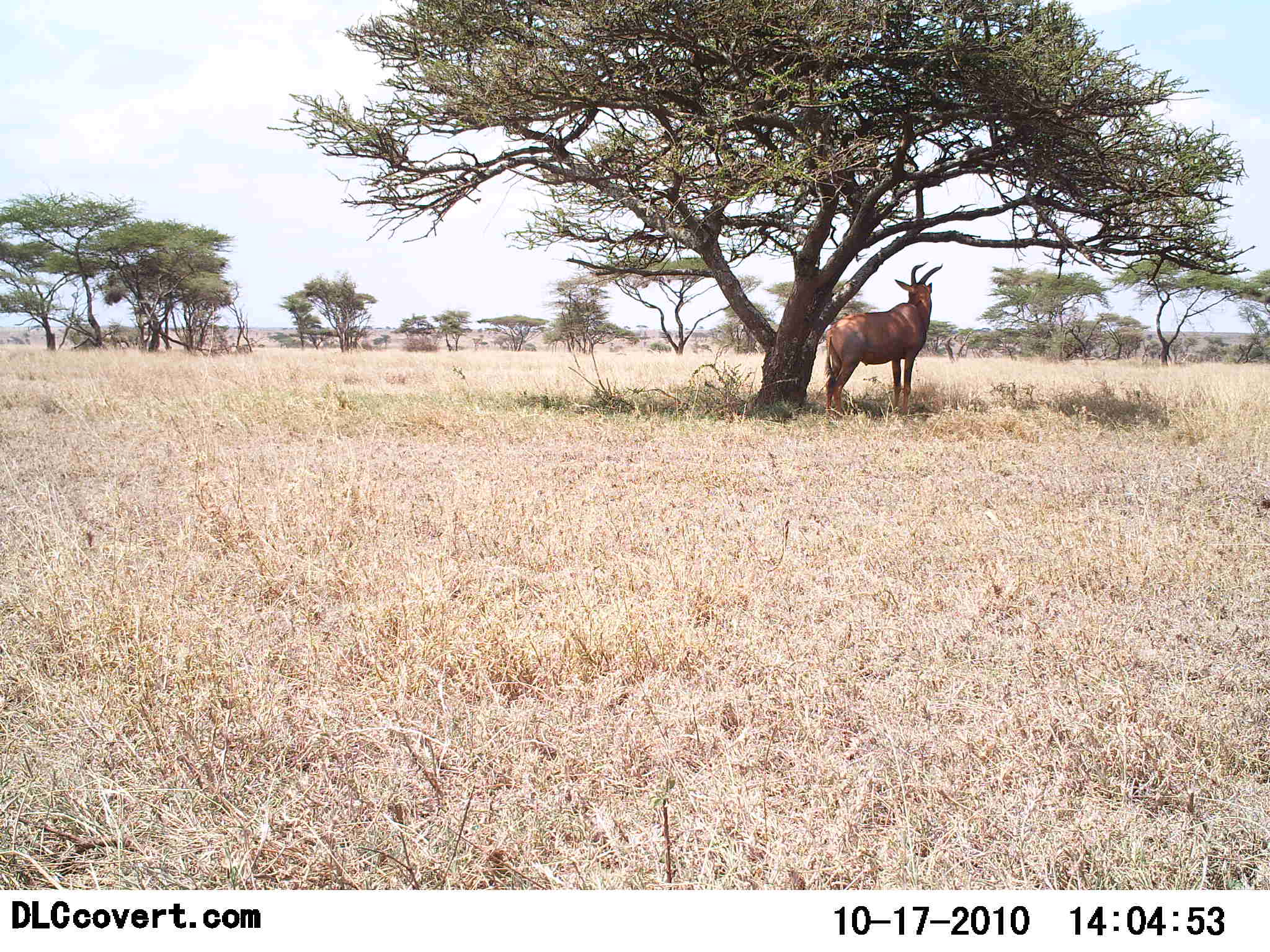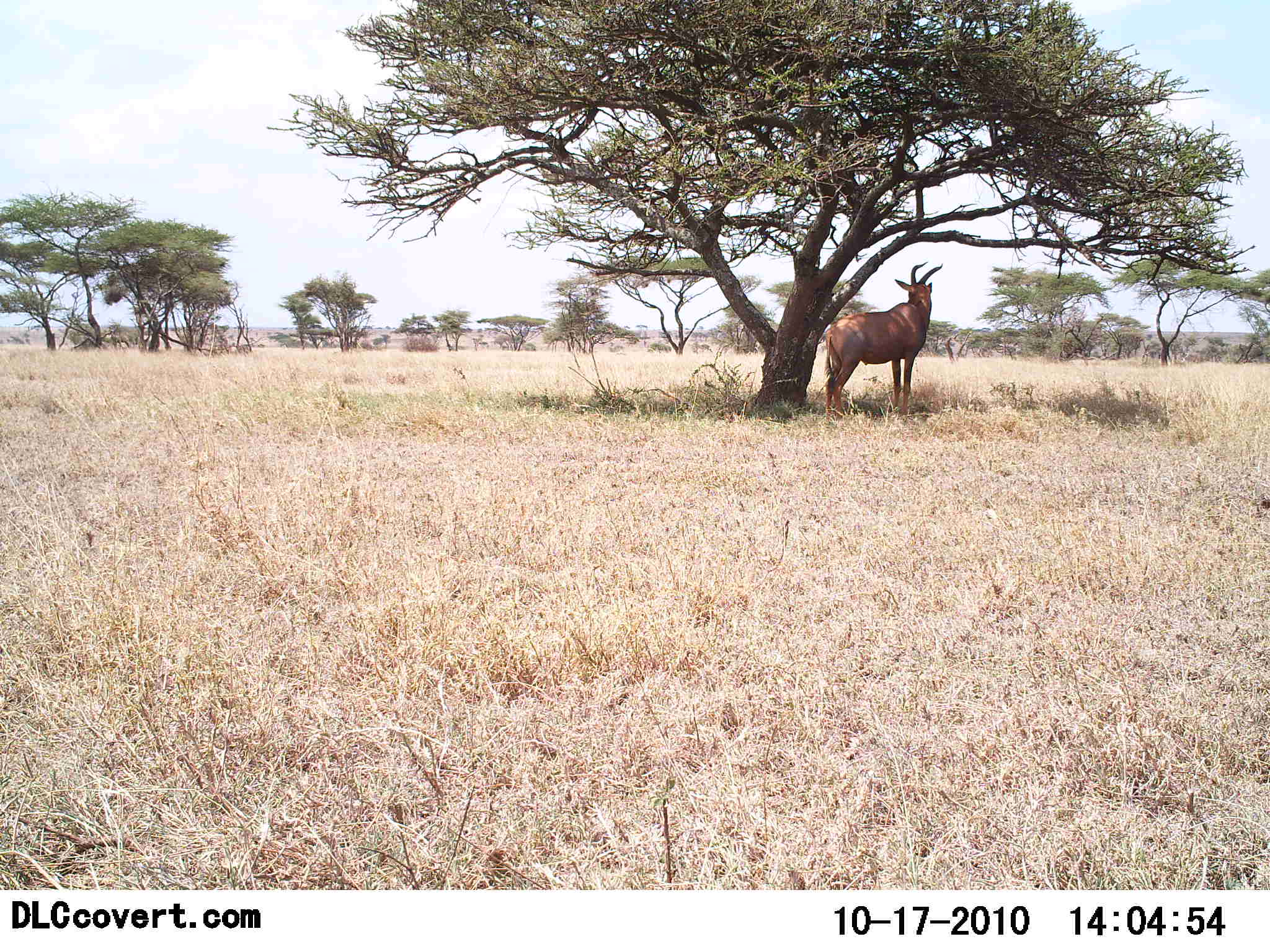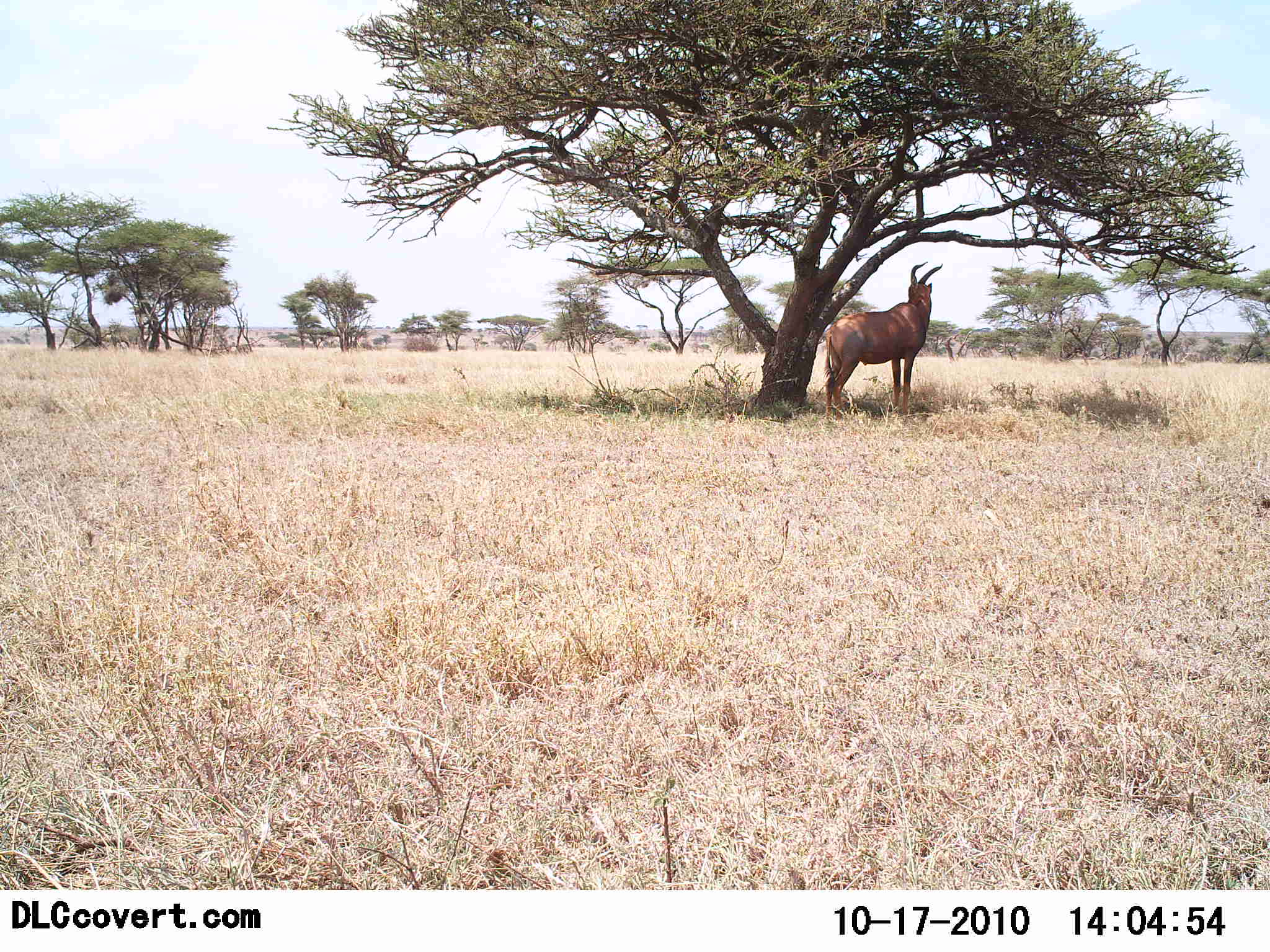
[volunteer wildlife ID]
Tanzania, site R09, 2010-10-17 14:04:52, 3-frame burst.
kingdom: Animalia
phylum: Chordata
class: Mammalia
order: Artiodactyla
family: Bovidae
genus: Damaliscus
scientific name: Damaliscus lunatus jimela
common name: topi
Topi (Damaliscus lunatus jimela), count 1. Behavior (volunteer vote fractions): standing 92%, resting 17%, moving 0%, interacting 0%. Young present (vote fraction): 0%. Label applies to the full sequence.